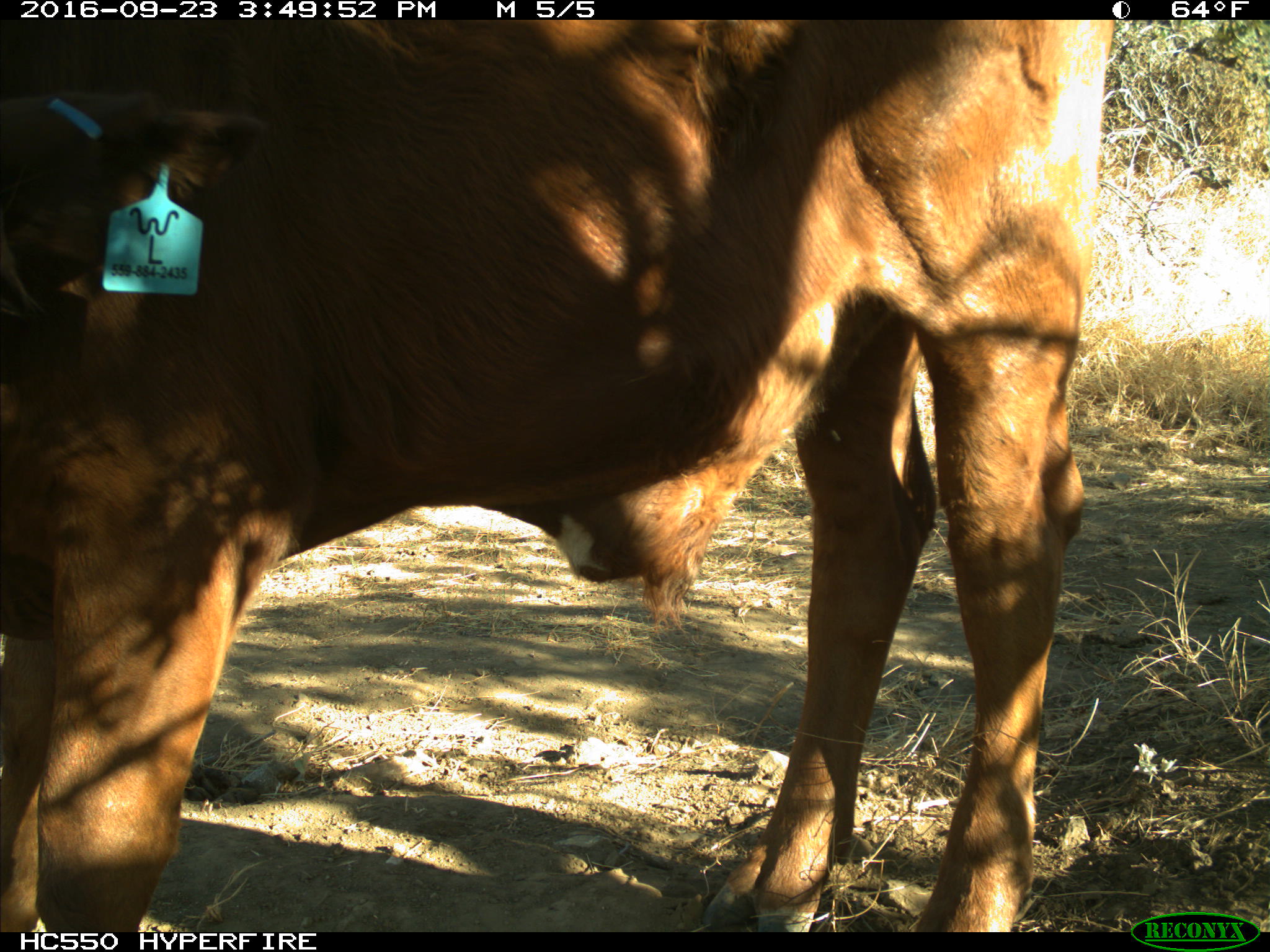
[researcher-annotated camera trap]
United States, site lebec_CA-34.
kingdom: Animalia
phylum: Chordata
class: Mammalia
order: Artiodactyla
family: Bovidae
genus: Bos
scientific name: Bos taurus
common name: domestic cow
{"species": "Bos taurus (domestic cow)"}